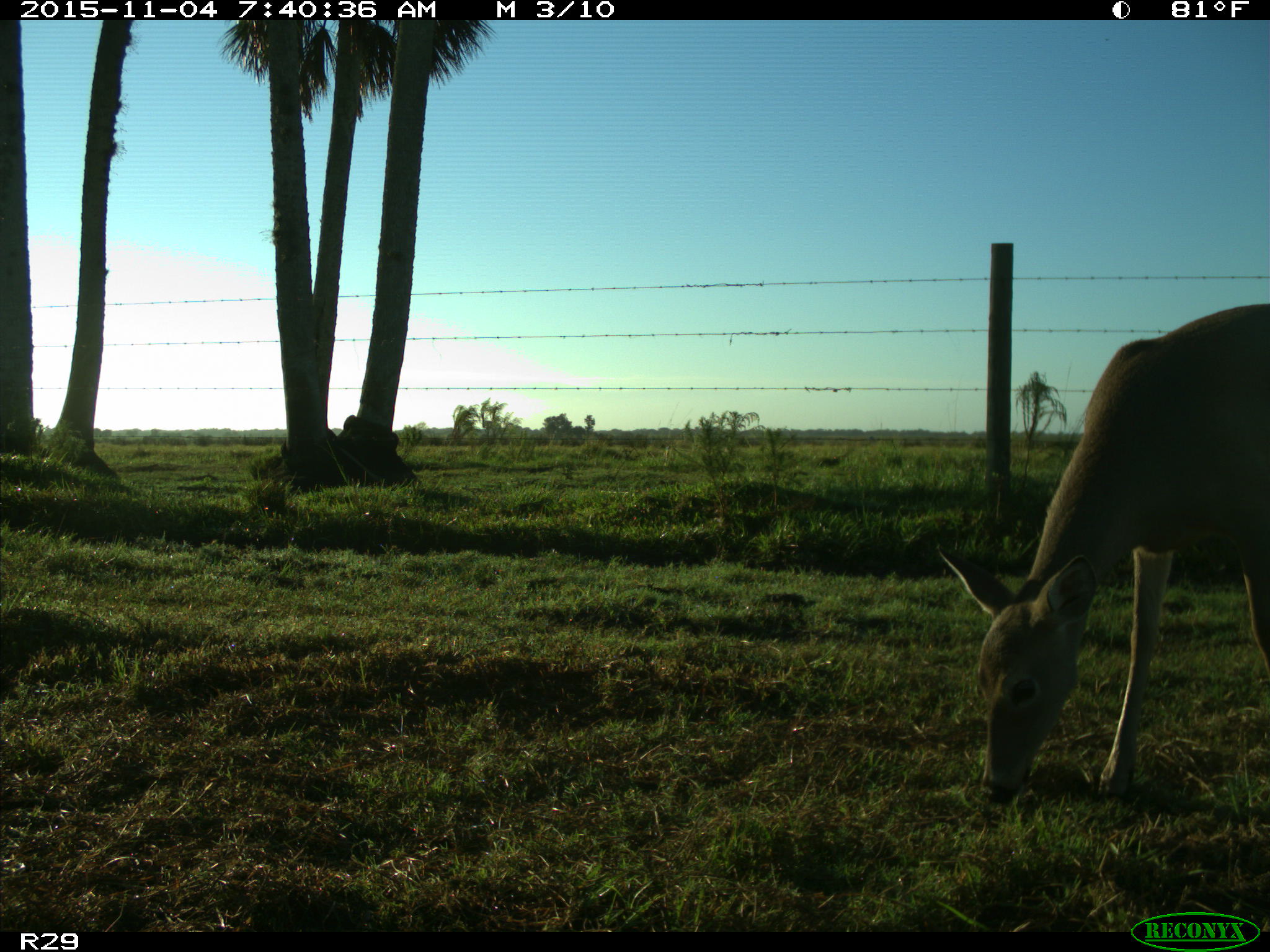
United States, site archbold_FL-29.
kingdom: Animalia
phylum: Chordata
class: Mammalia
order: Artiodactyla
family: Cervidae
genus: Odocoileus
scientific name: Odocoileus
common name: deer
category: unidentified deer